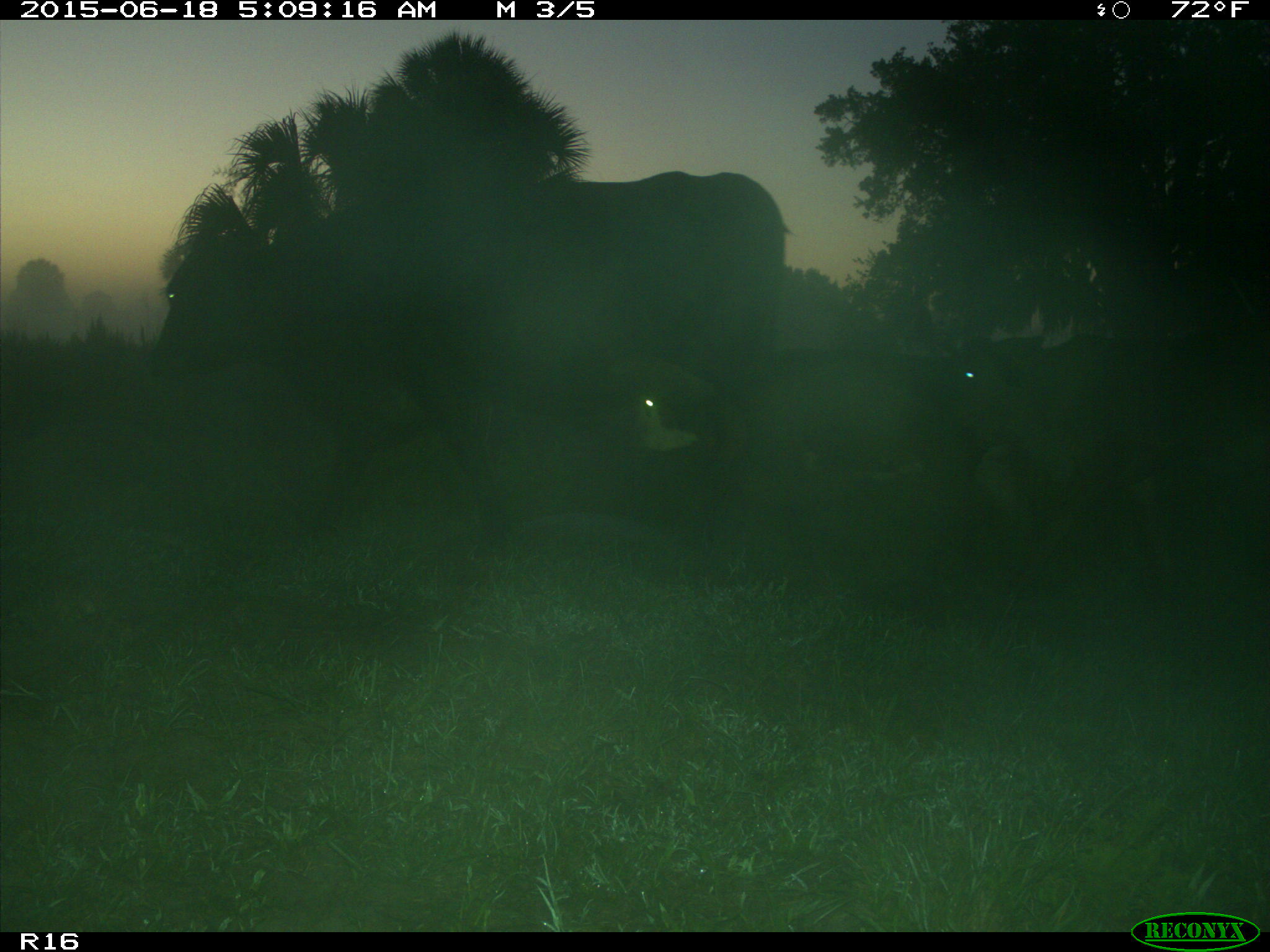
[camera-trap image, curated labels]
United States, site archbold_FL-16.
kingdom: Animalia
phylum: Chordata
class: Mammalia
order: Artiodactyla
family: Bovidae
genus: Bos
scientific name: Bos taurus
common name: domestic cow